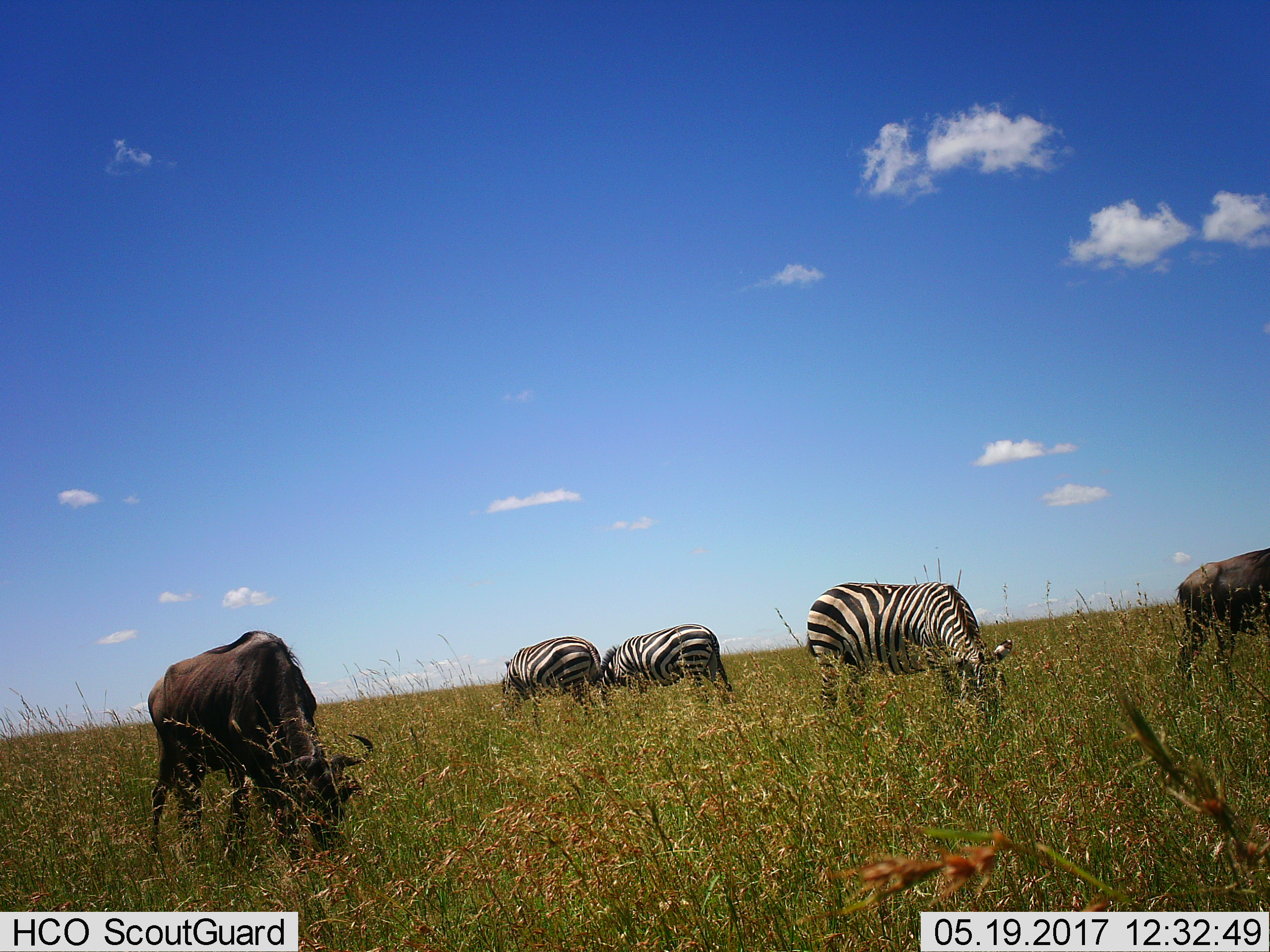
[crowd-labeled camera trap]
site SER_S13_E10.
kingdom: Animalia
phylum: Chordata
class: Mammalia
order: Artiodactyla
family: Bovidae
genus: Connochaetes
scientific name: Connochaetes taurinus taurinus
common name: blue wildebeest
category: wildebeestblue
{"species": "wildebeestblue (blue wildebeest) (Connochaetes taurinus taurinus)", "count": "2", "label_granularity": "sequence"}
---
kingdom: Animalia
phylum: Chordata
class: Mammalia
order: Perissodactyla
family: Equidae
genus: Equus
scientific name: Equus quagga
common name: plains zebra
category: zebraplains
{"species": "zebraplains (plains zebra) (Equus quagga)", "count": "3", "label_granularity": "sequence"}